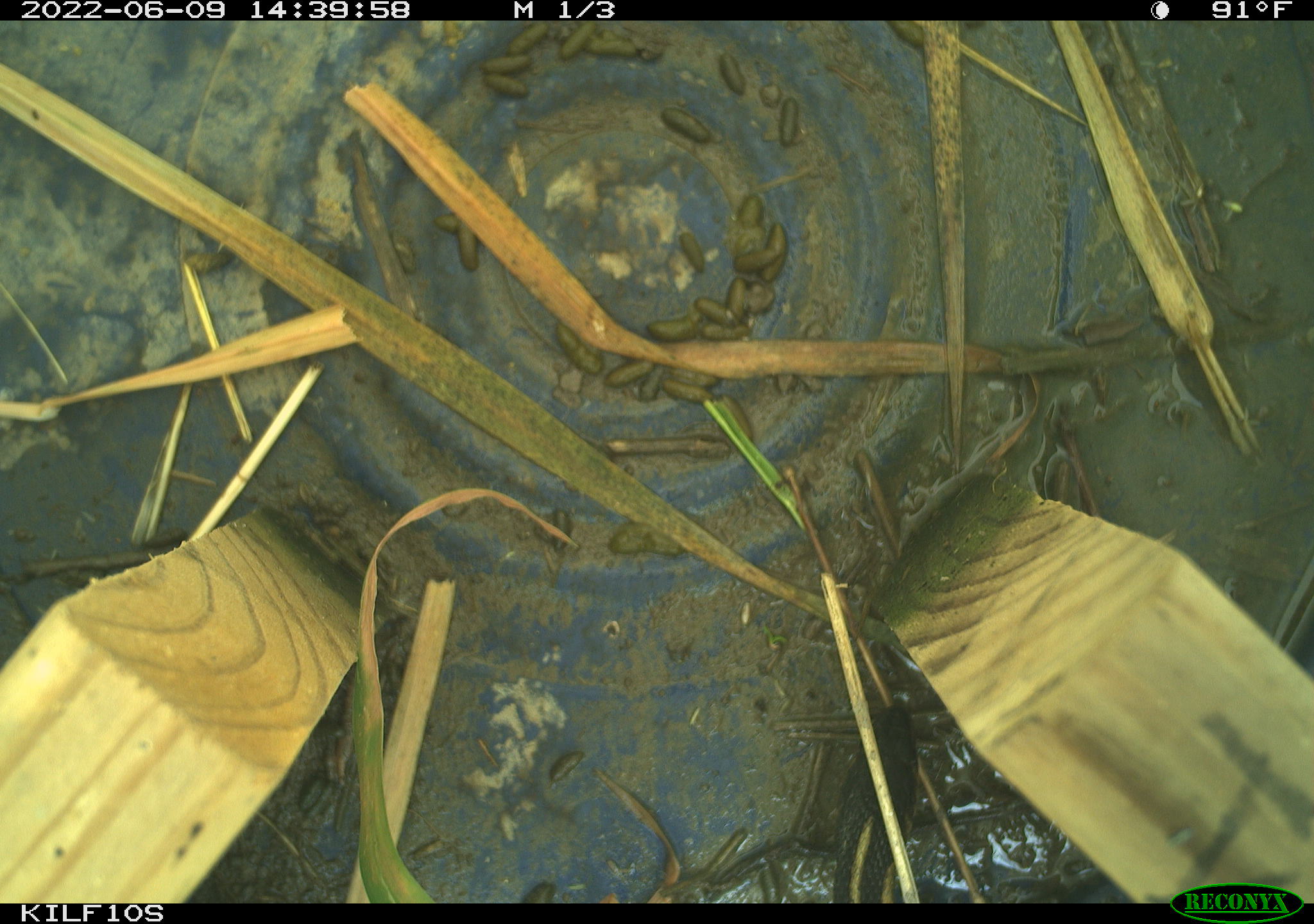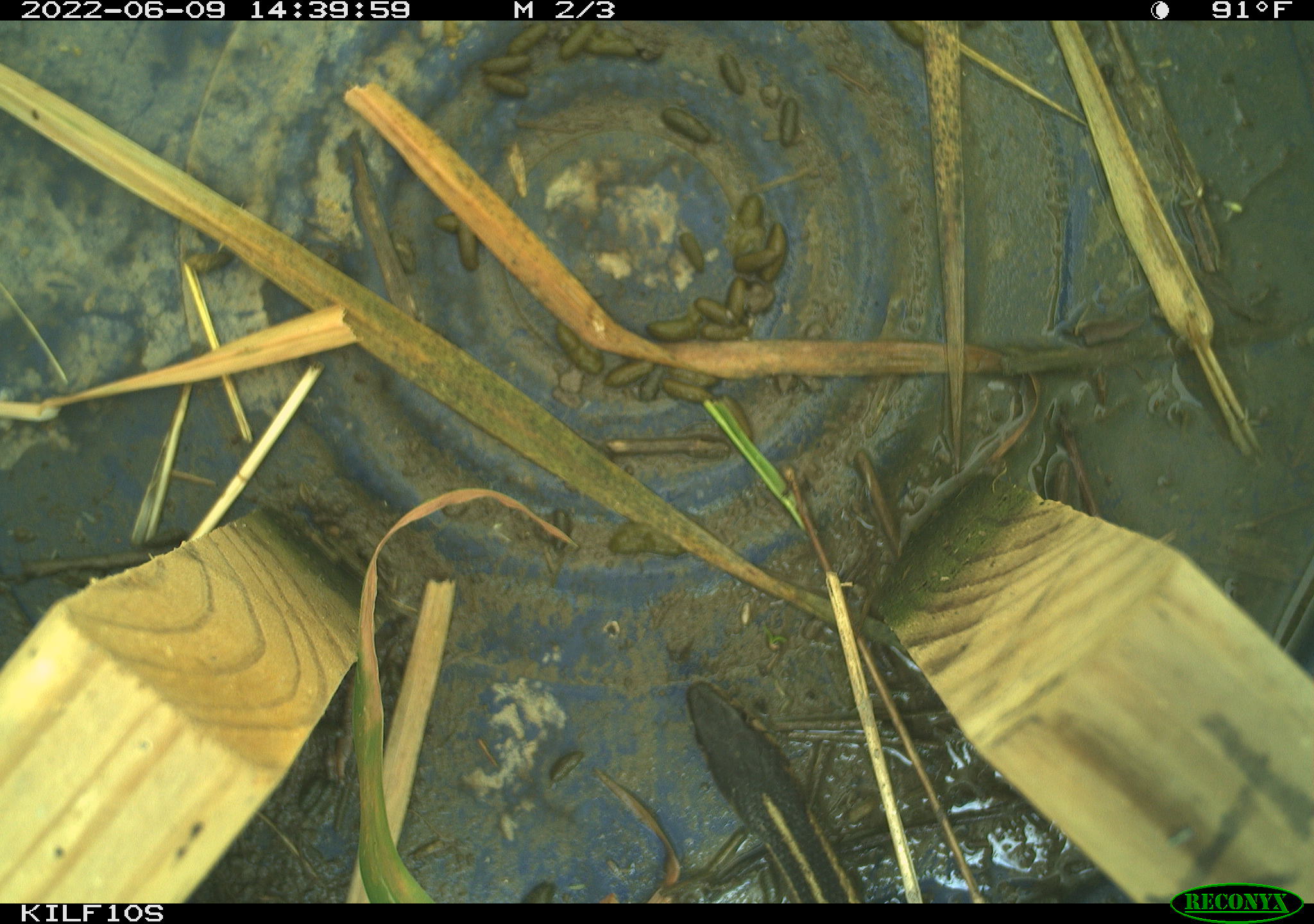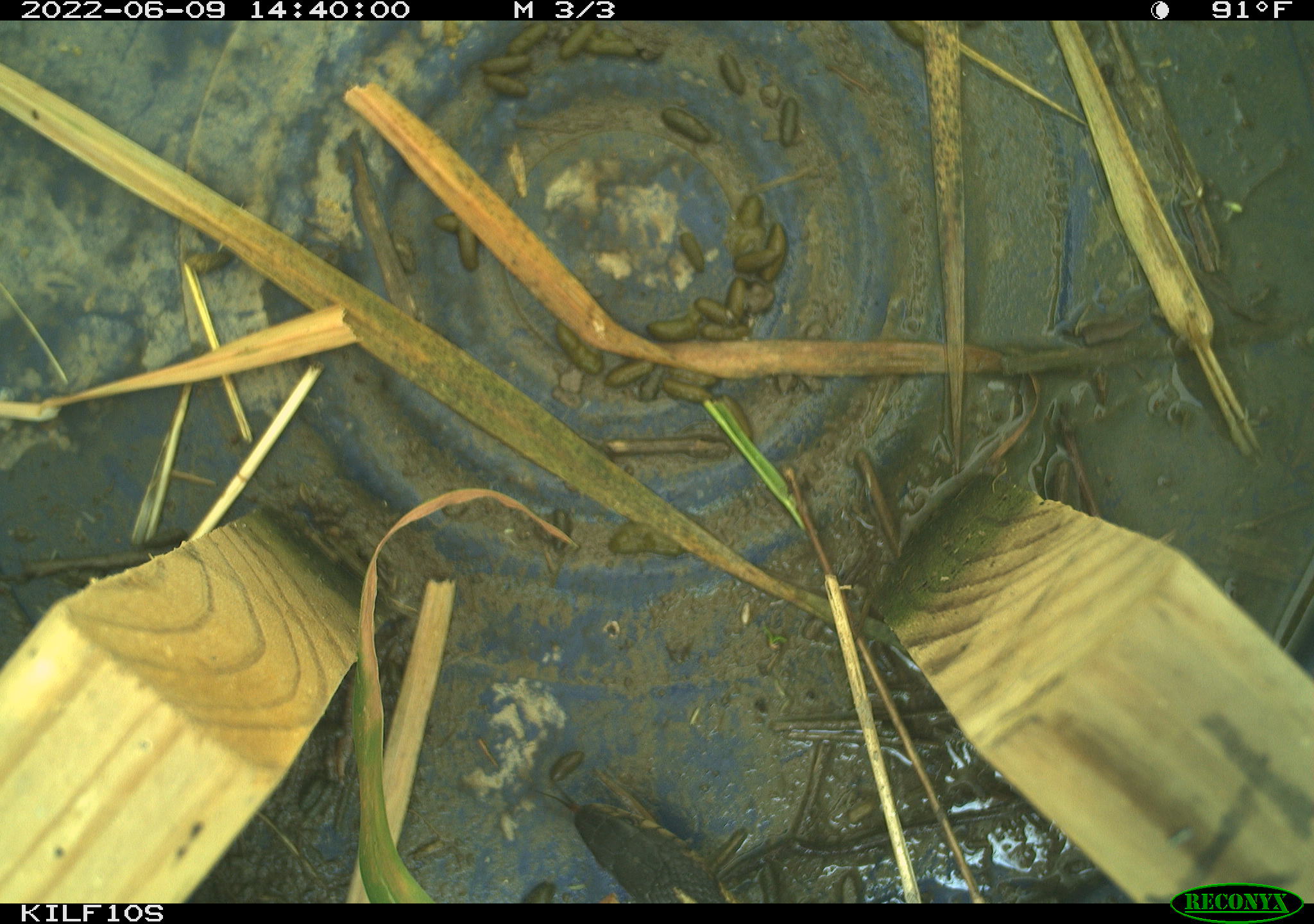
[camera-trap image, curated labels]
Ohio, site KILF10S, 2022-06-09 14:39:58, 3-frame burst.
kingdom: Animalia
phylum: Chordata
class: Reptilia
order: Squamata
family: Colubridae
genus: Thamnophis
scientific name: Thamnophis sirtalis sirtalis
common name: eastern gartersnake